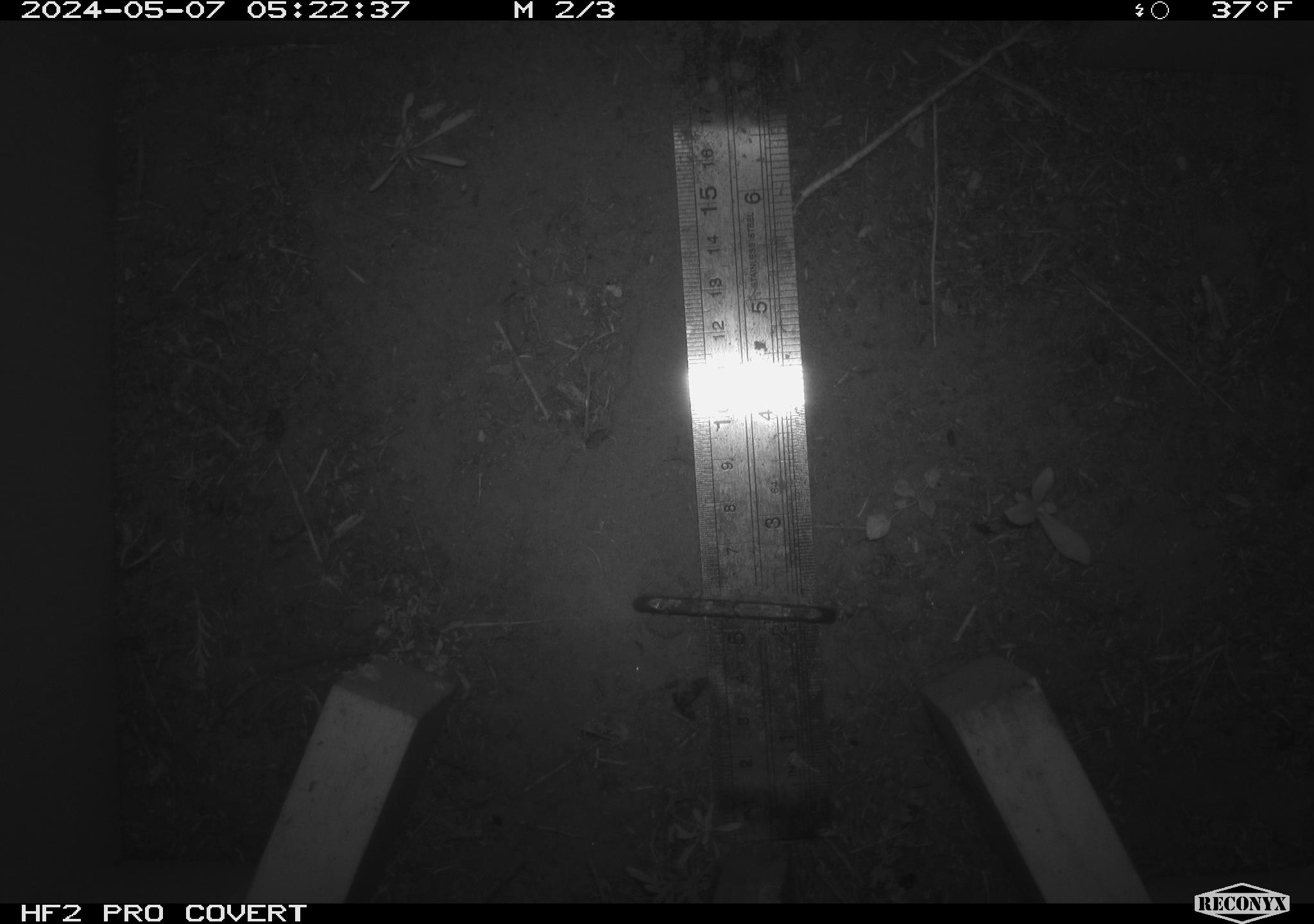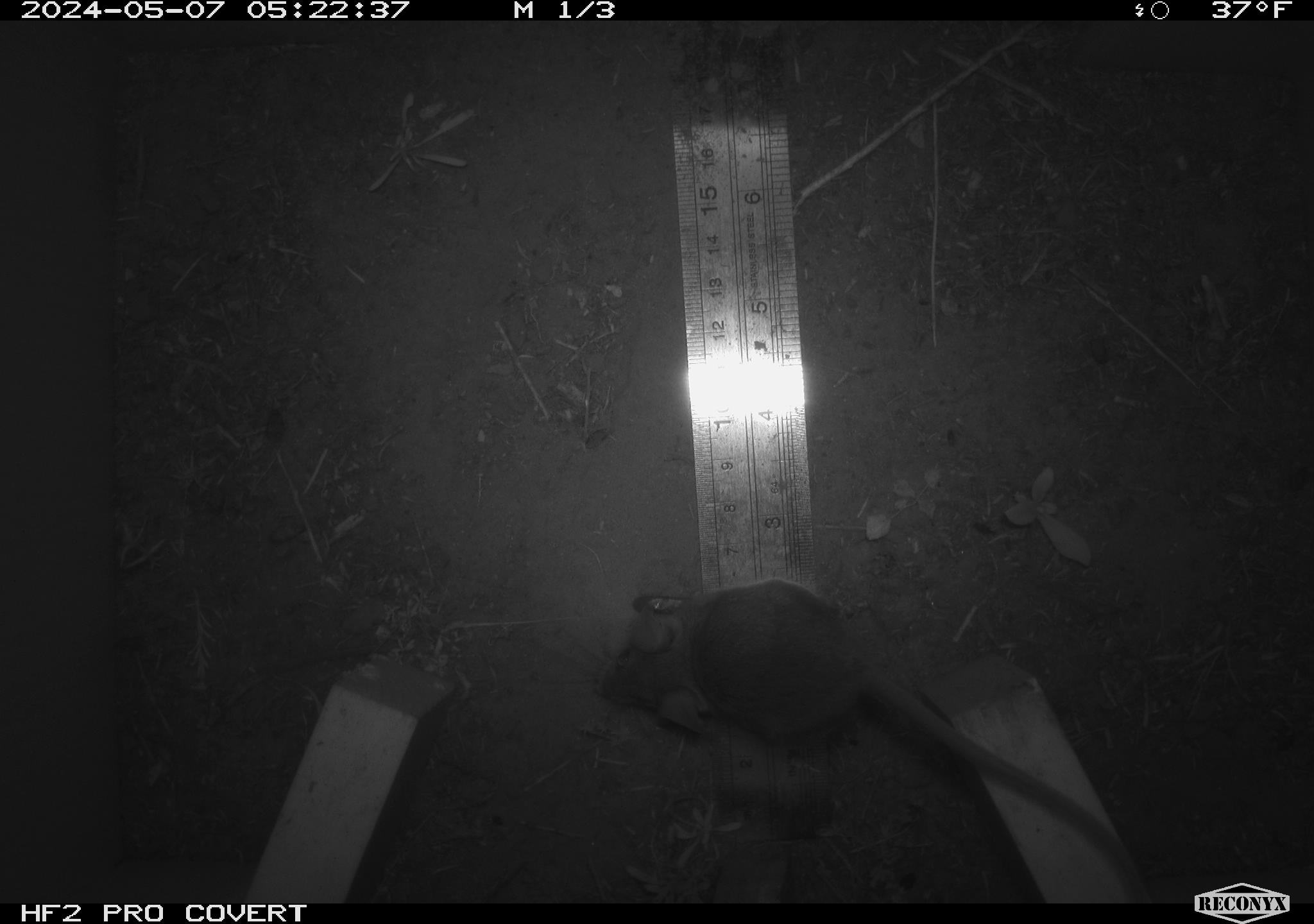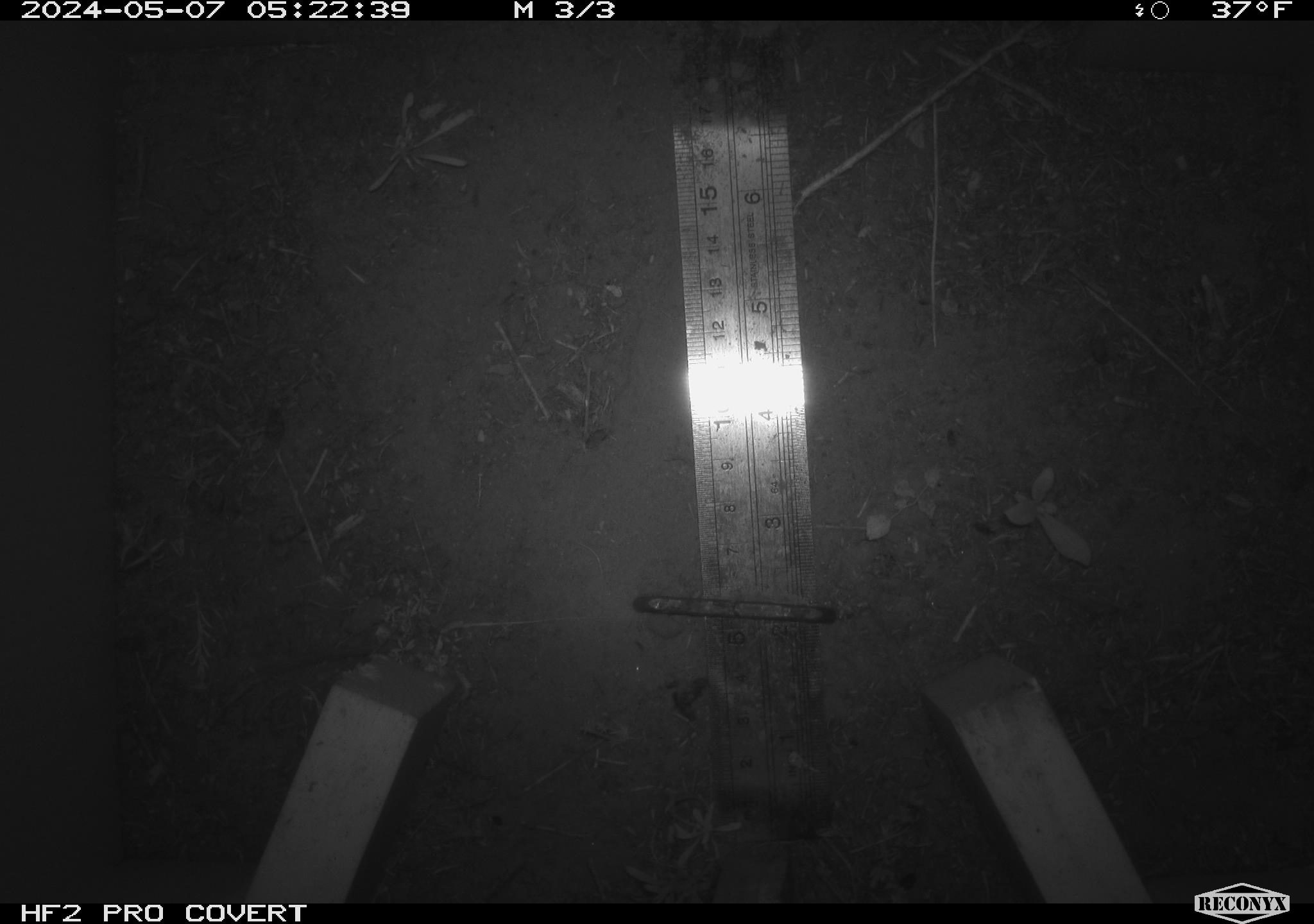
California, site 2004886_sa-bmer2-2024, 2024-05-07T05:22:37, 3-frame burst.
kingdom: Animalia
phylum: Chordata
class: Mammalia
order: Rodentia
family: Muridae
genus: Rattus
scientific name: Rattus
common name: rat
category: rattus species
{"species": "rattus species (rat) (Rattus)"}